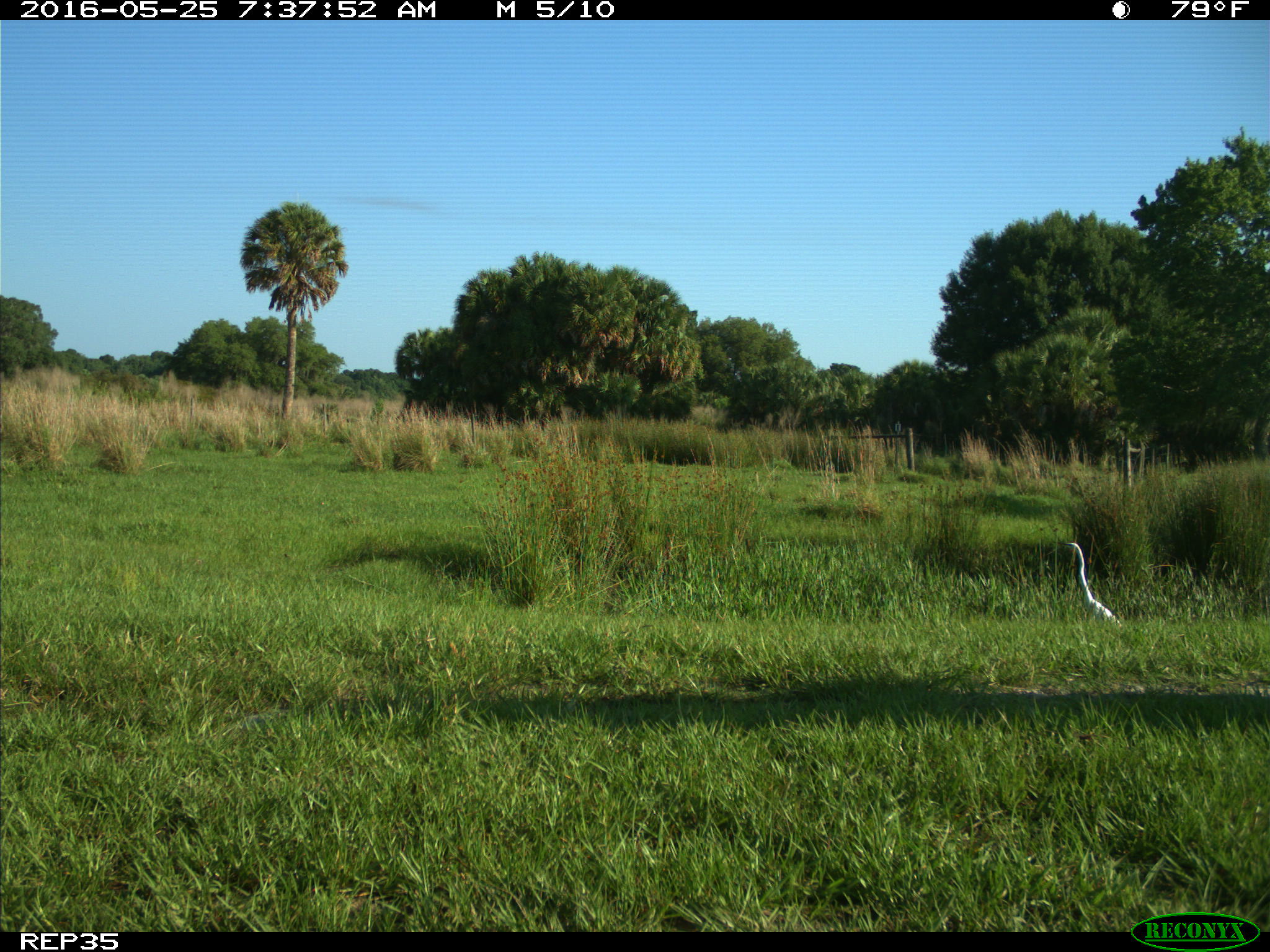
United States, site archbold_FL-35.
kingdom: Animalia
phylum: Chordata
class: Aves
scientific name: Aves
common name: birds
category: unidentified bird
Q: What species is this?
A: Unidentified bird (birds) (Aves).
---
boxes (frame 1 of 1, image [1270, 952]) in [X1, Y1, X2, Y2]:
animal: [1058, 540, 1121, 627]